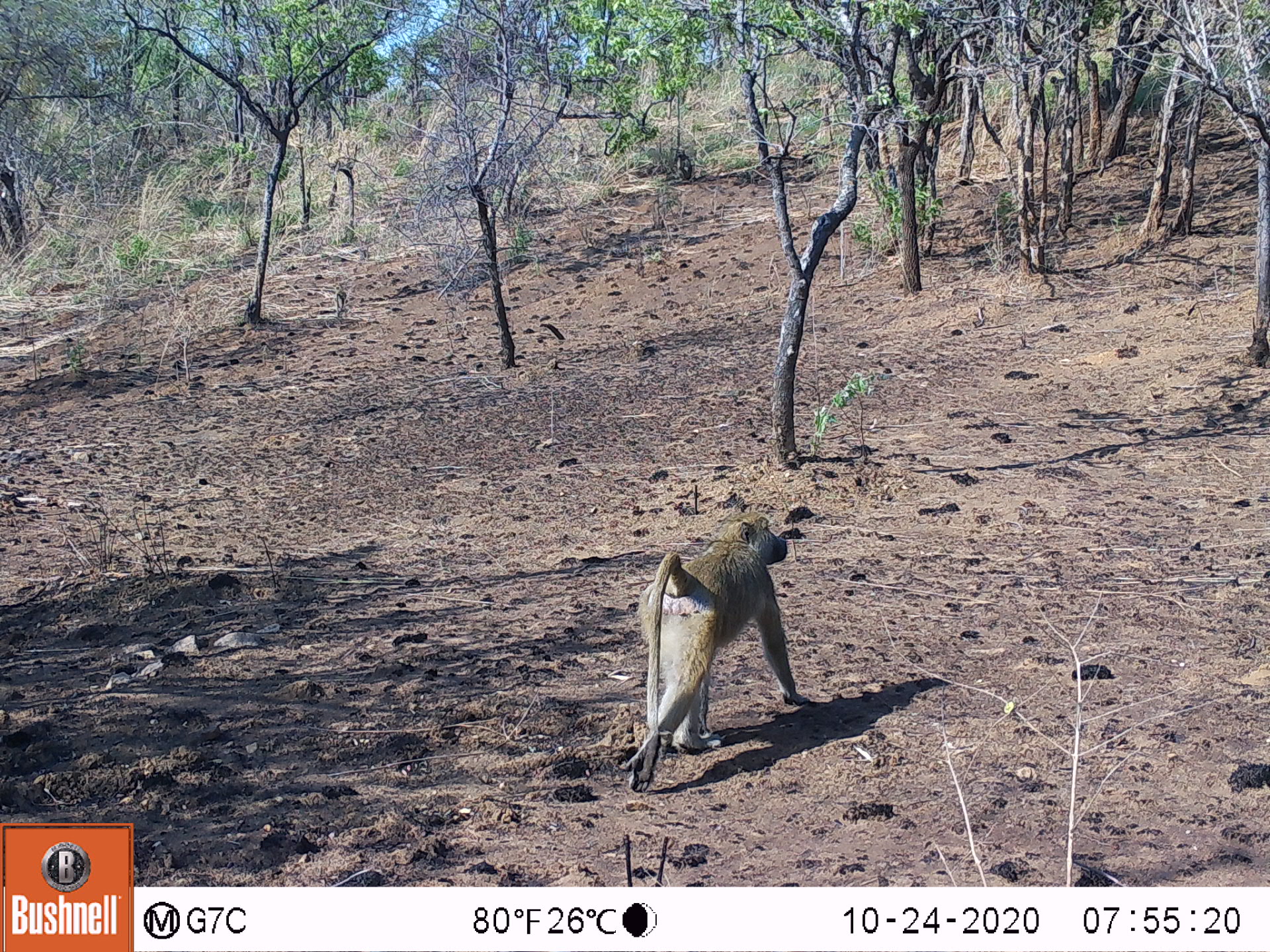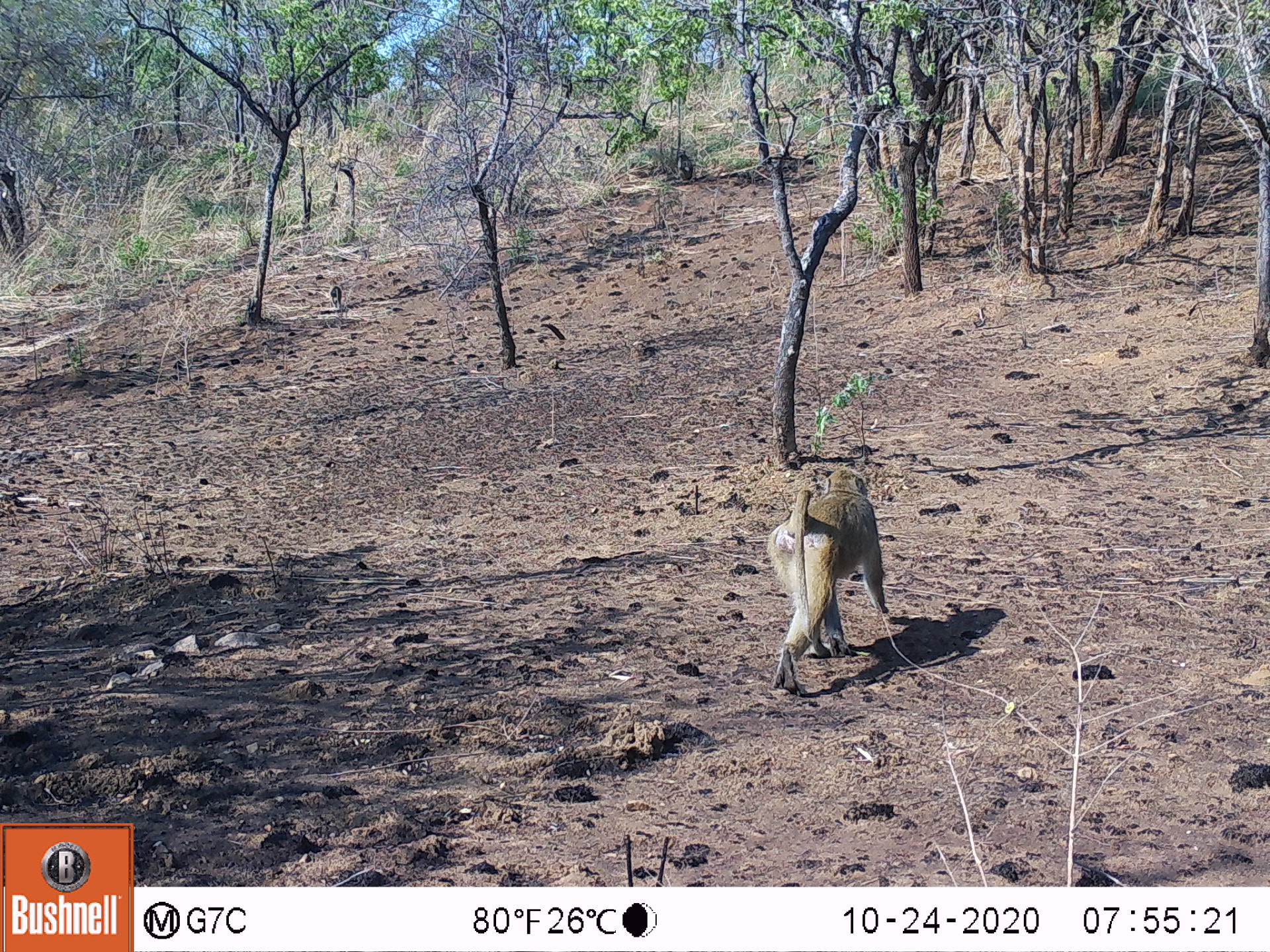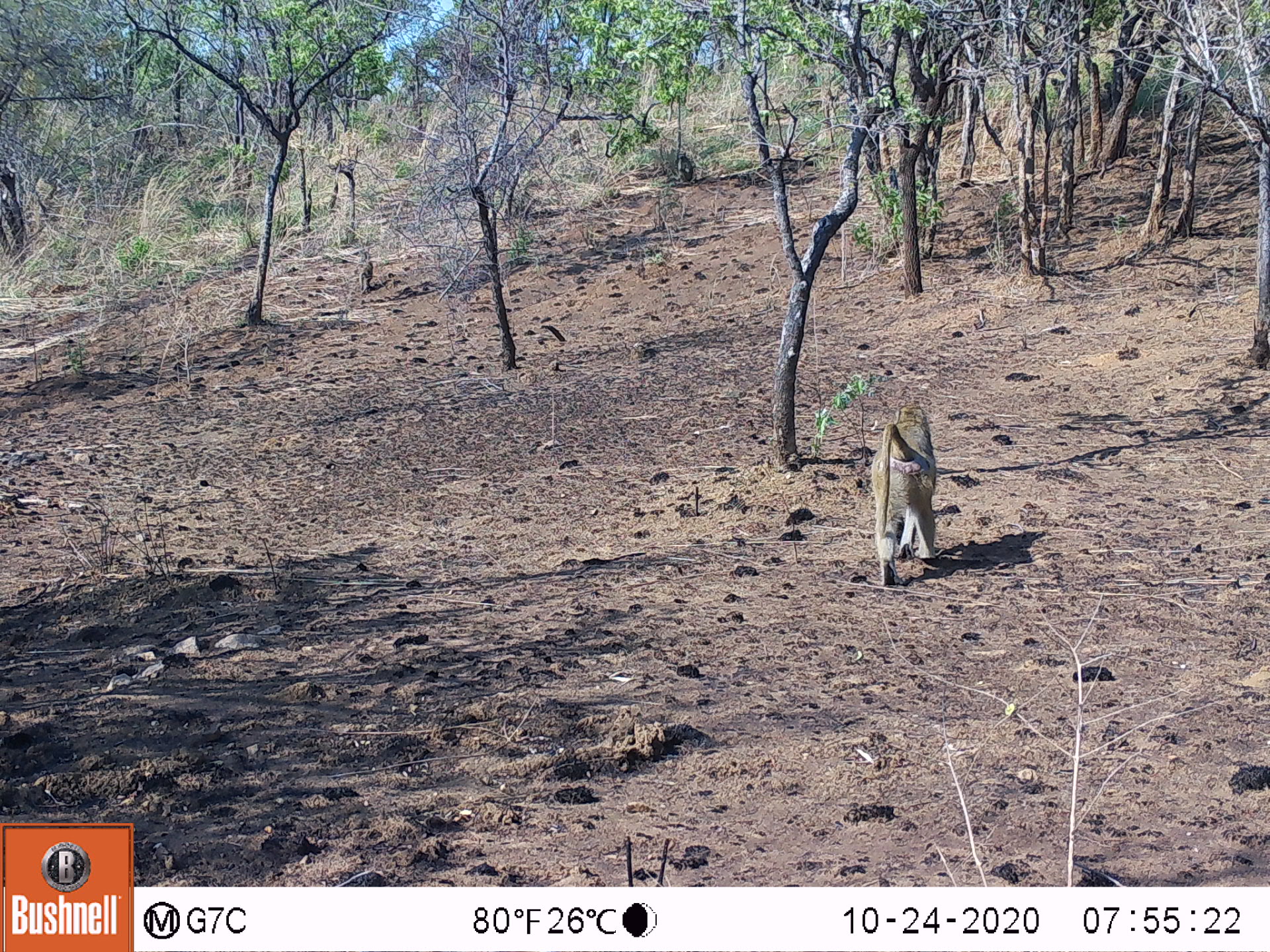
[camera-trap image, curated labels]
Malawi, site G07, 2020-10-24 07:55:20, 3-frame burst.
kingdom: Animalia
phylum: Chordata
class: Mammalia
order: Primates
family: Cercopithecidae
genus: Papio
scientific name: Papio cynocephalus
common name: yellow baboon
Yellow baboon (Papio cynocephalus), count 1.